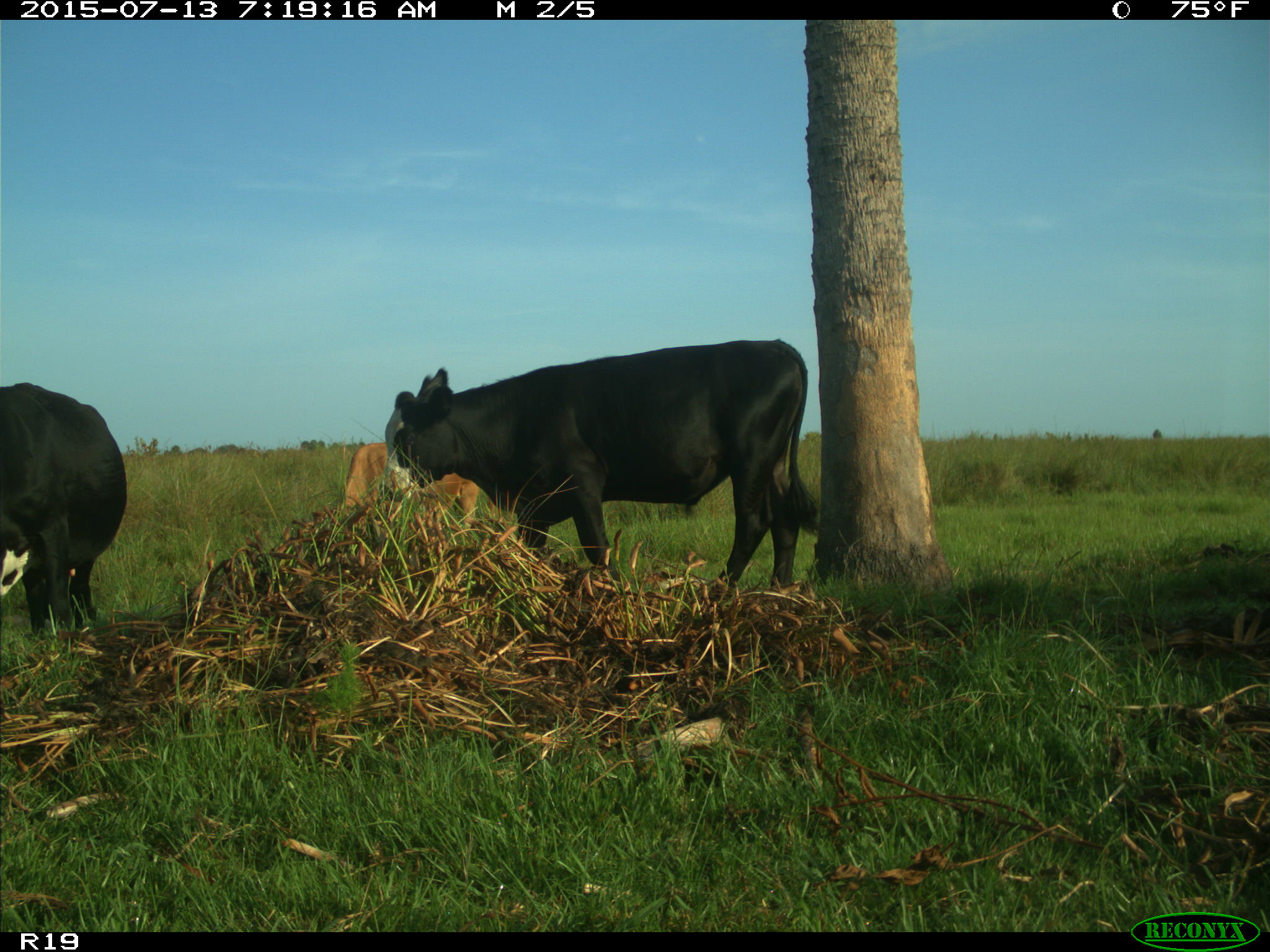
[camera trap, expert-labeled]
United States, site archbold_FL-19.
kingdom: Animalia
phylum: Chordata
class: Mammalia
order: Artiodactyla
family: Bovidae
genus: Bos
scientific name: Bos taurus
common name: domestic cow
Bos taurus (domestic cow).